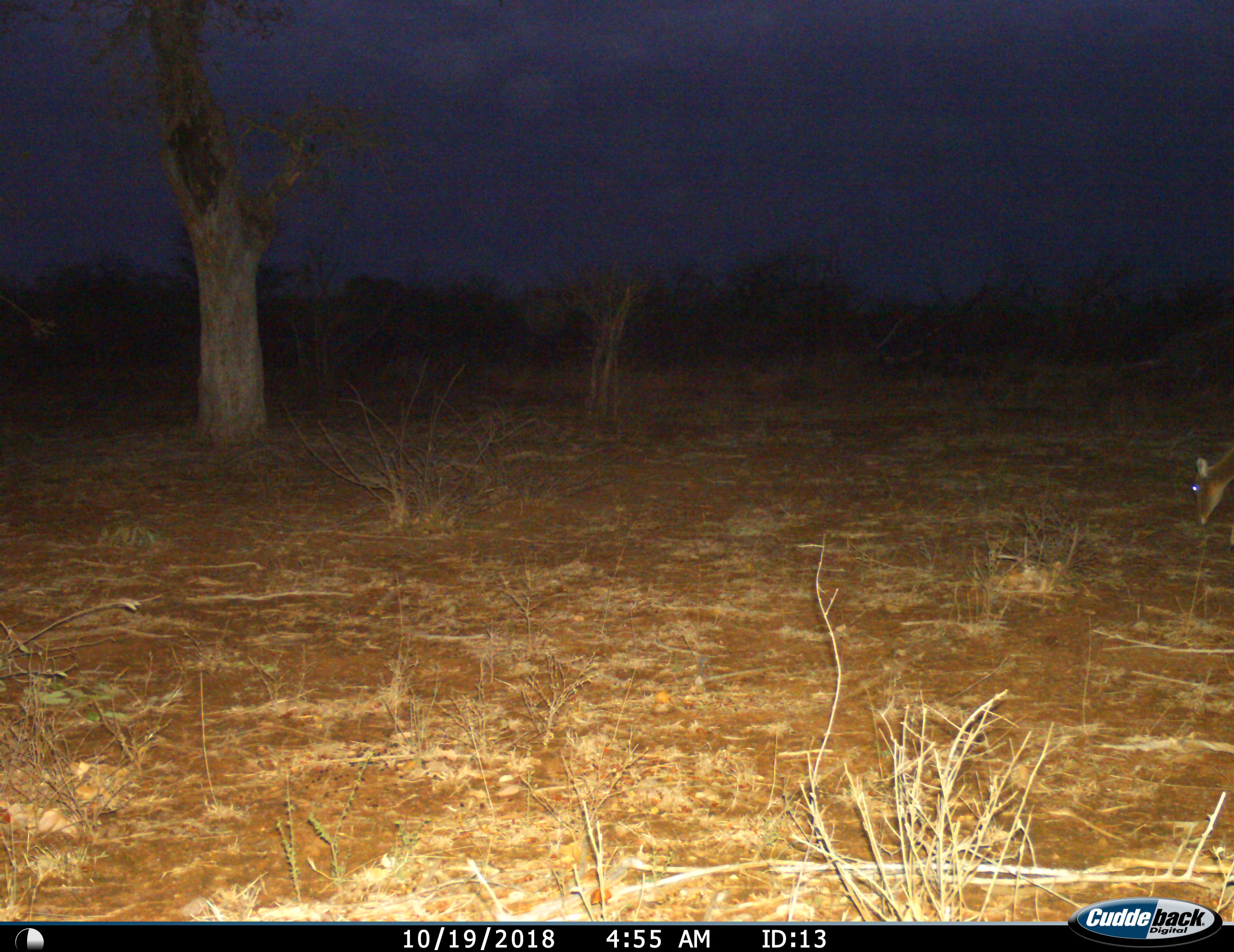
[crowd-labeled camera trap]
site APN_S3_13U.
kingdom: Animalia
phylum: Chordata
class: Mammalia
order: Artiodactyla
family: Bovidae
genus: Aepyceros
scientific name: Aepyceros melampus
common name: impala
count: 1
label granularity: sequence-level